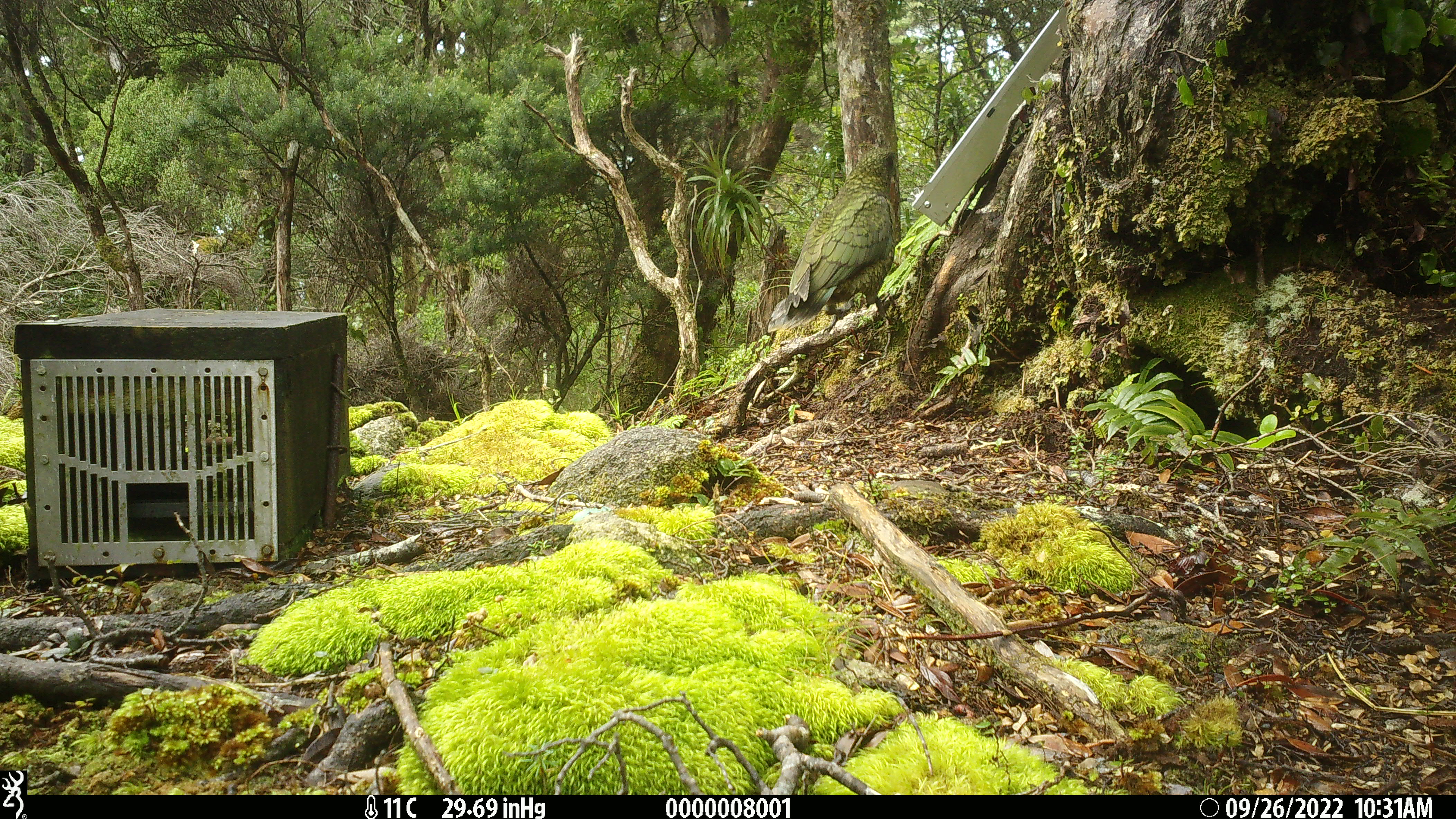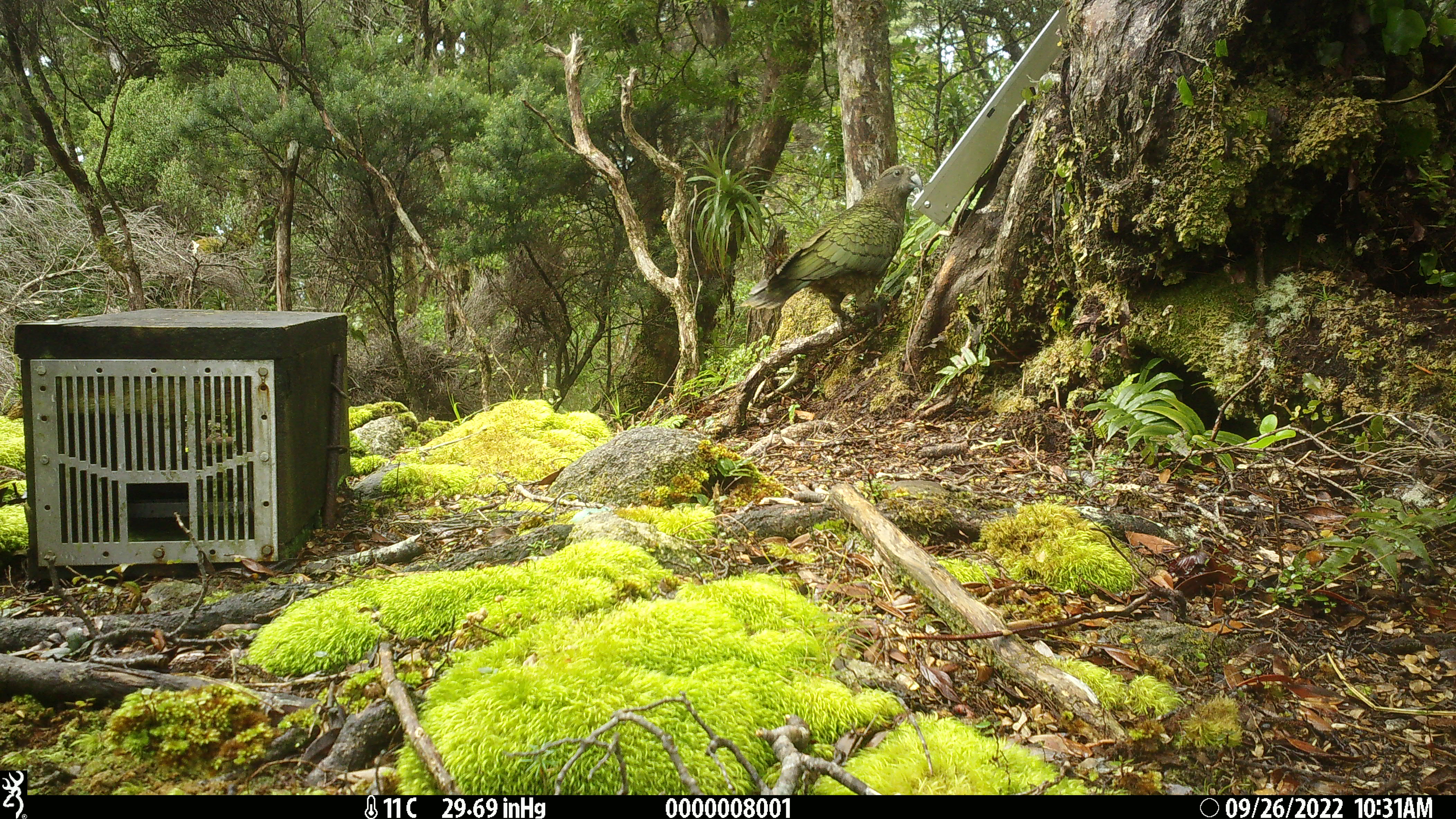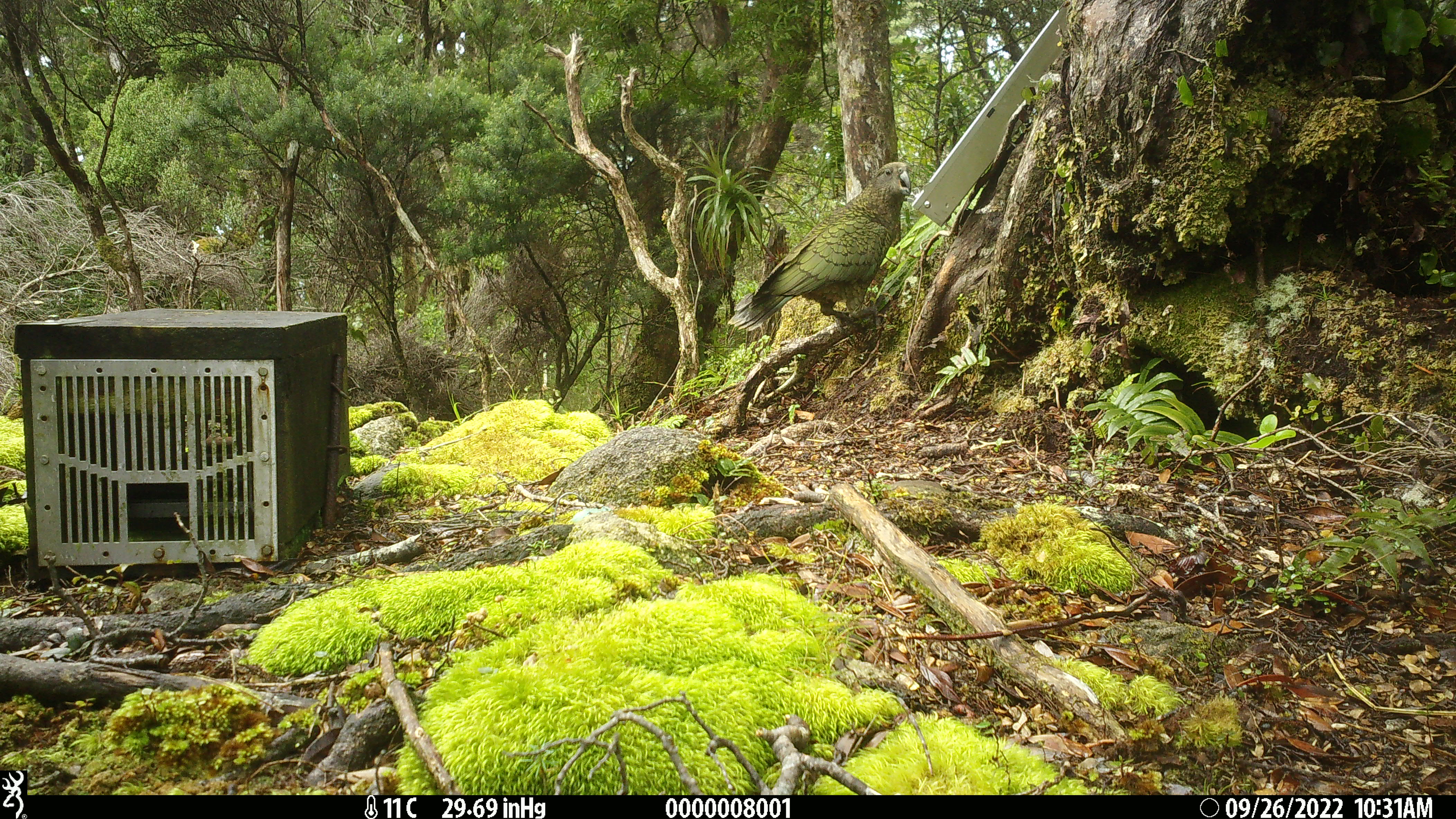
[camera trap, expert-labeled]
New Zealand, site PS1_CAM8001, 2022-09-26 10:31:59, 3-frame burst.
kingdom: Animalia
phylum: Chordata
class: Aves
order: Psittaciformes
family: Strigopidae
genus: Nestor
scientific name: Nestor notabilis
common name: kea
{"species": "kea (Nestor notabilis)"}